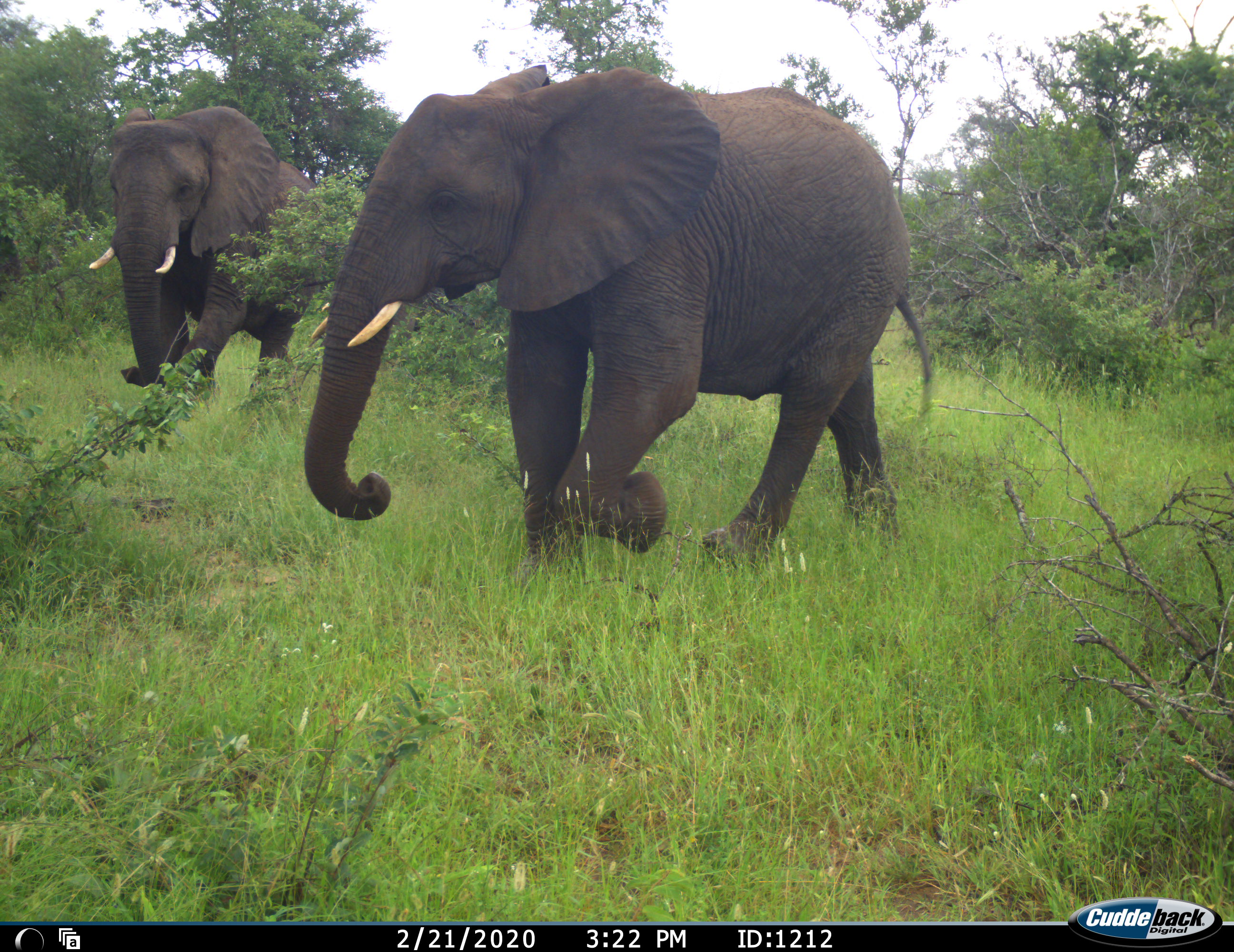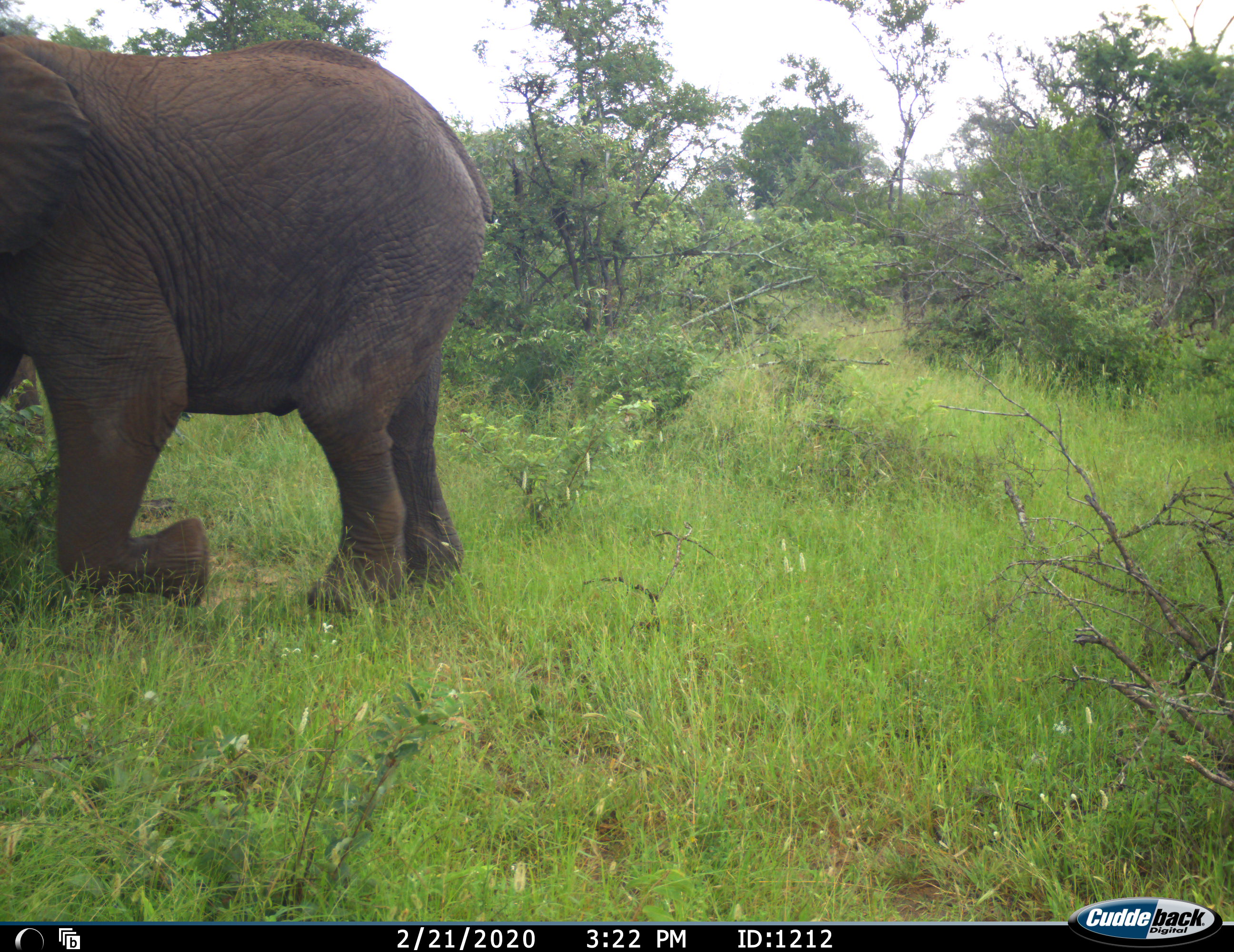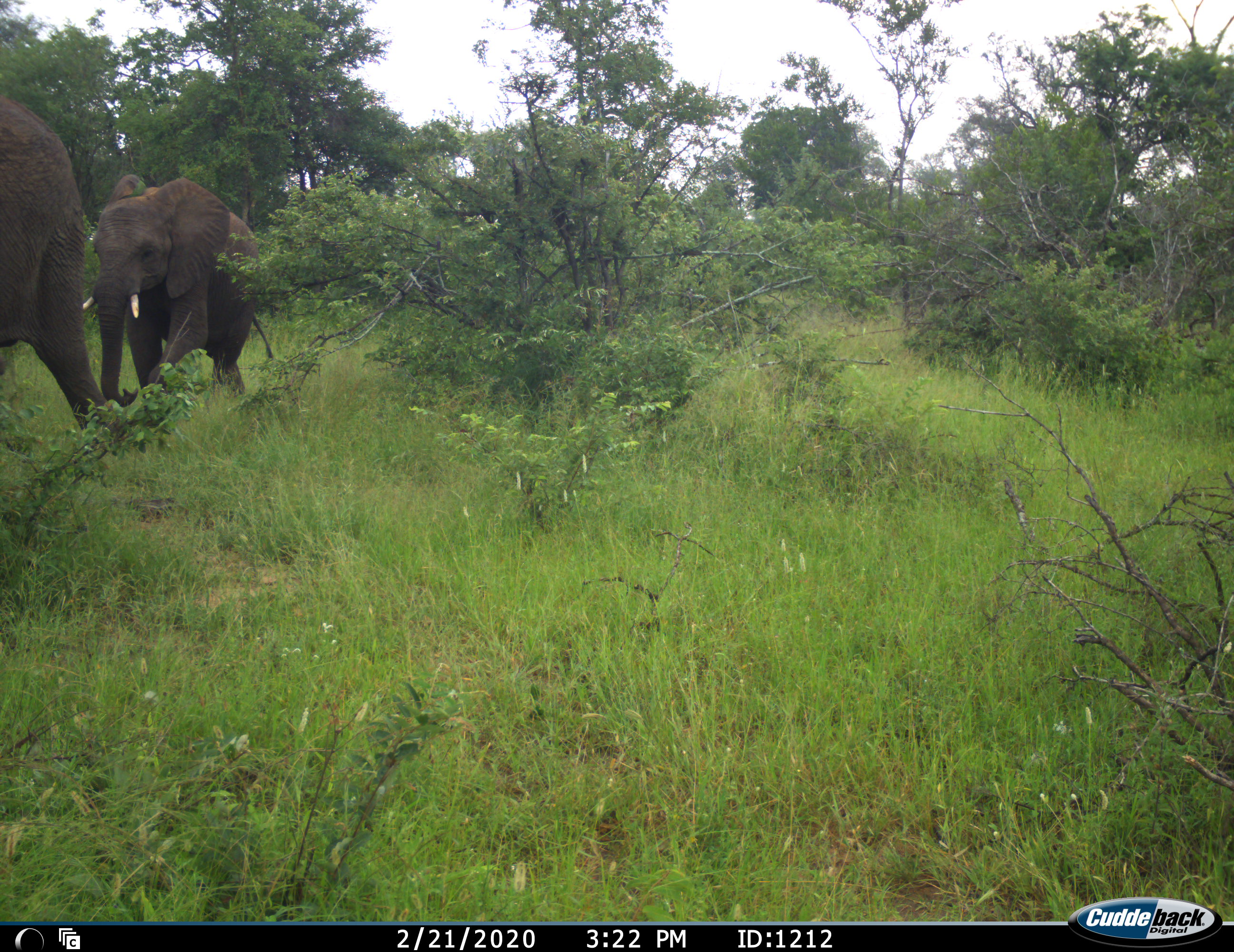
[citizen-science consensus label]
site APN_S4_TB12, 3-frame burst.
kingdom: Animalia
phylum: Chordata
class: Mammalia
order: Proboscidea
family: Elephantidae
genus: Loxodonta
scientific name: Loxodonta africana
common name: african bush elephant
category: elephant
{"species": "elephant (african bush elephant) (Loxodonta africana)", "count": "2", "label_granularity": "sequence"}